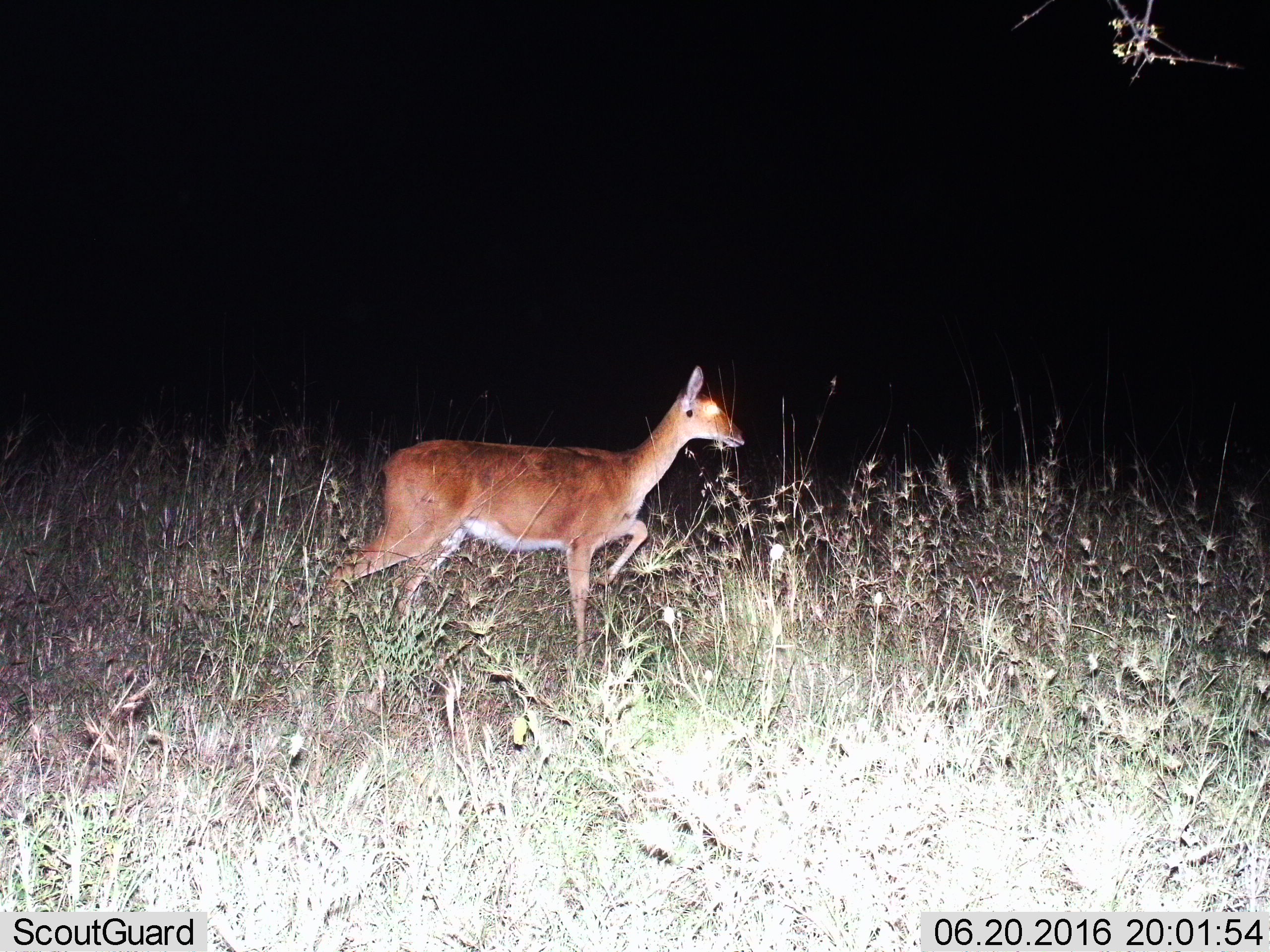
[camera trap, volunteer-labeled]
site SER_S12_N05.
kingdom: Animalia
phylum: Chordata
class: Mammalia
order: Artiodactyla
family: Bovidae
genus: Redunca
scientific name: Redunca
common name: reedbuck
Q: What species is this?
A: Reedbuck (Redunca).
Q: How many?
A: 1.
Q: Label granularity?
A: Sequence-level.